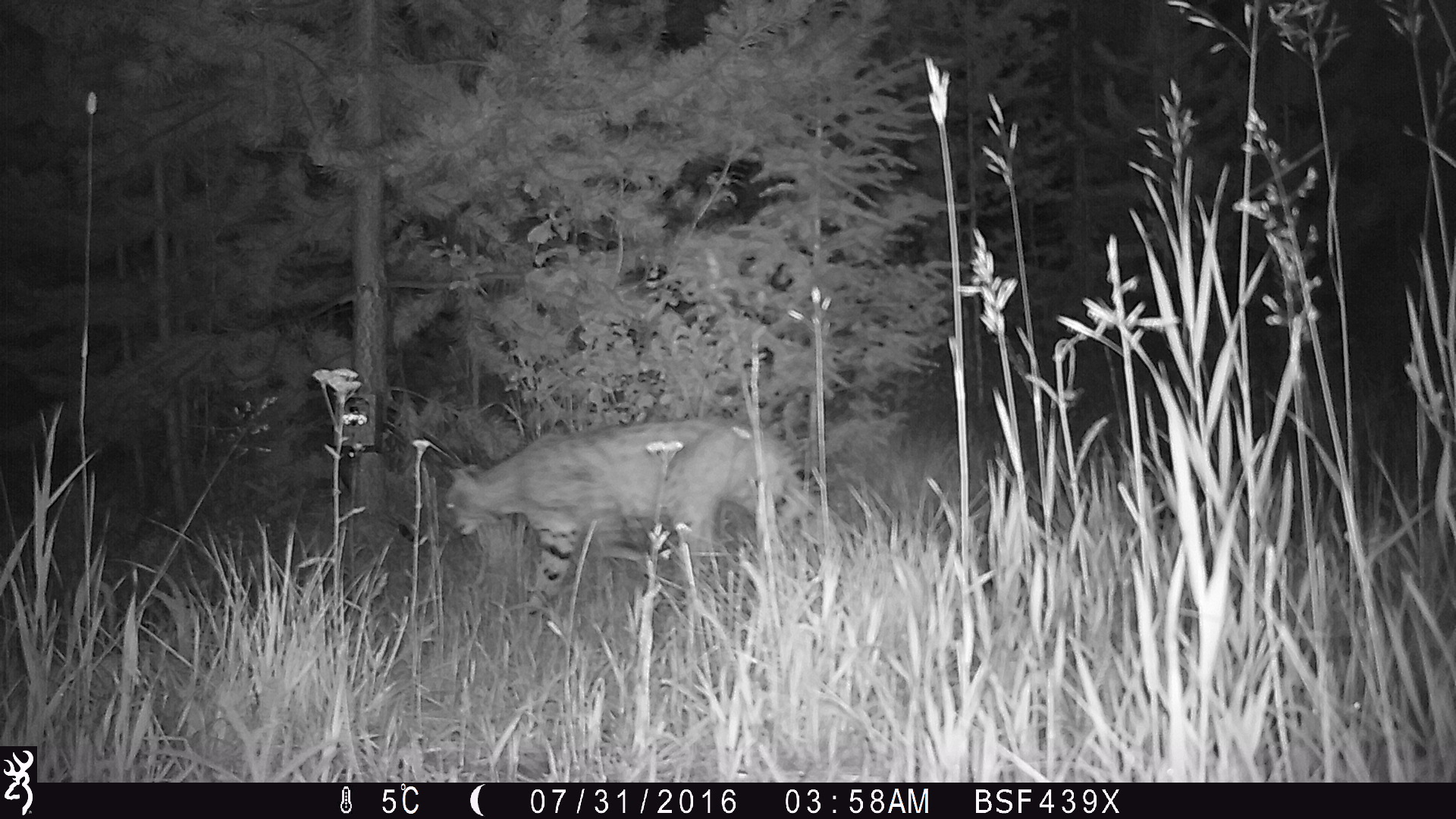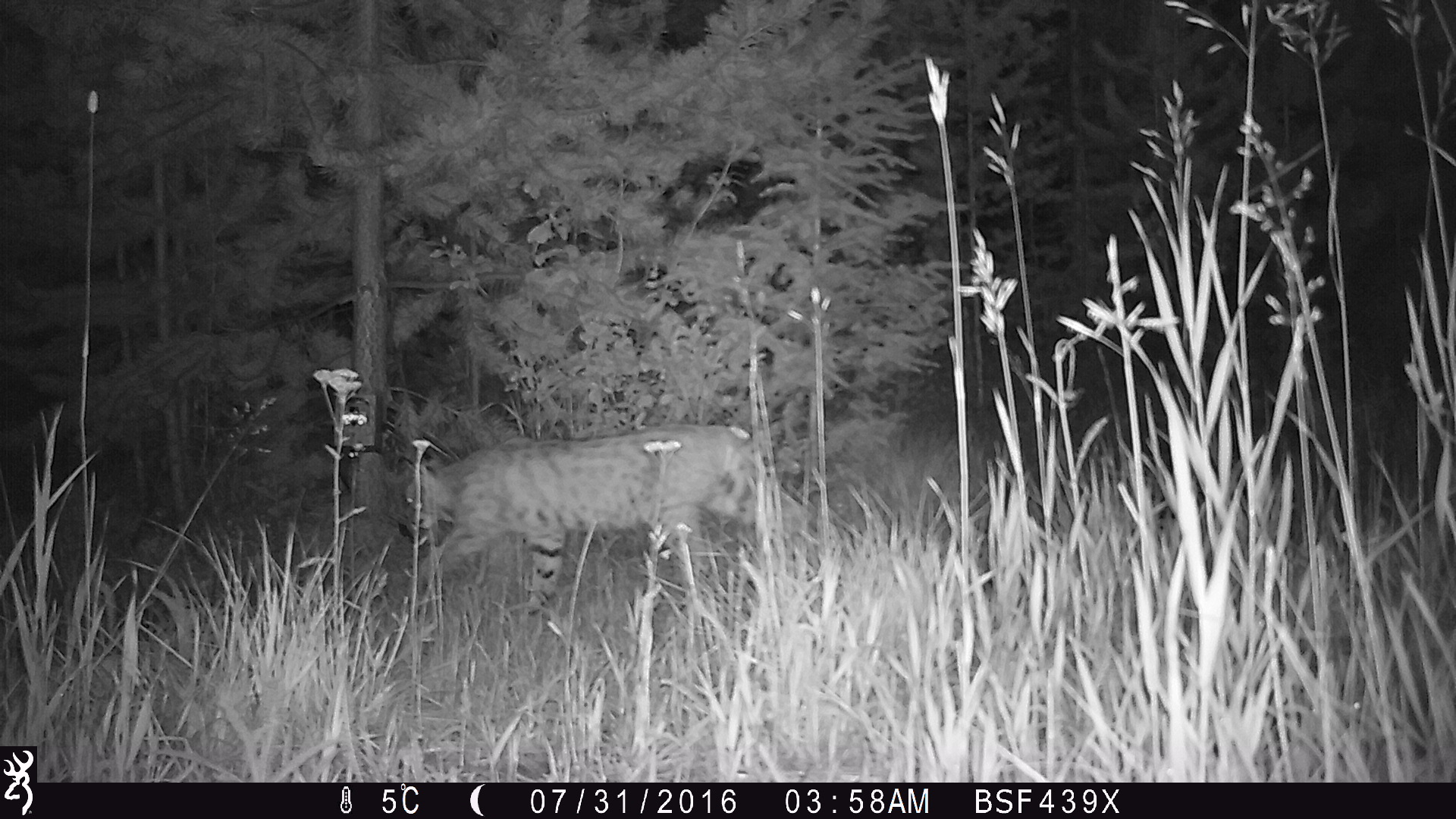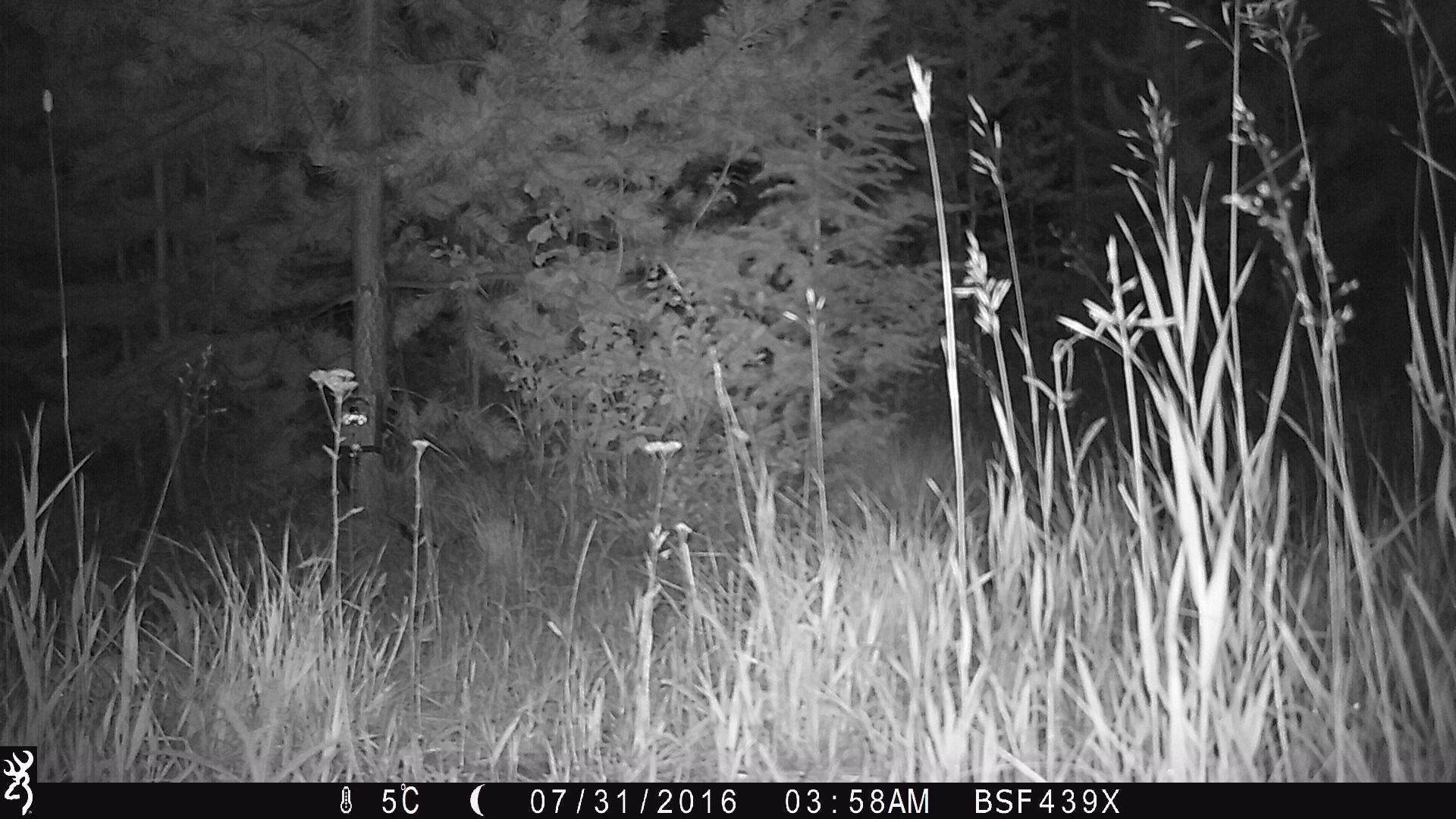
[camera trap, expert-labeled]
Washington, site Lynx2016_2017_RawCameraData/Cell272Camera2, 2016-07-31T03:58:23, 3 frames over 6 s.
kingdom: Animalia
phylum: Chordata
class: Mammalia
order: Carnivora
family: Felidae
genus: Lynx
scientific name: Lynx rufus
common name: bobcat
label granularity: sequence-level